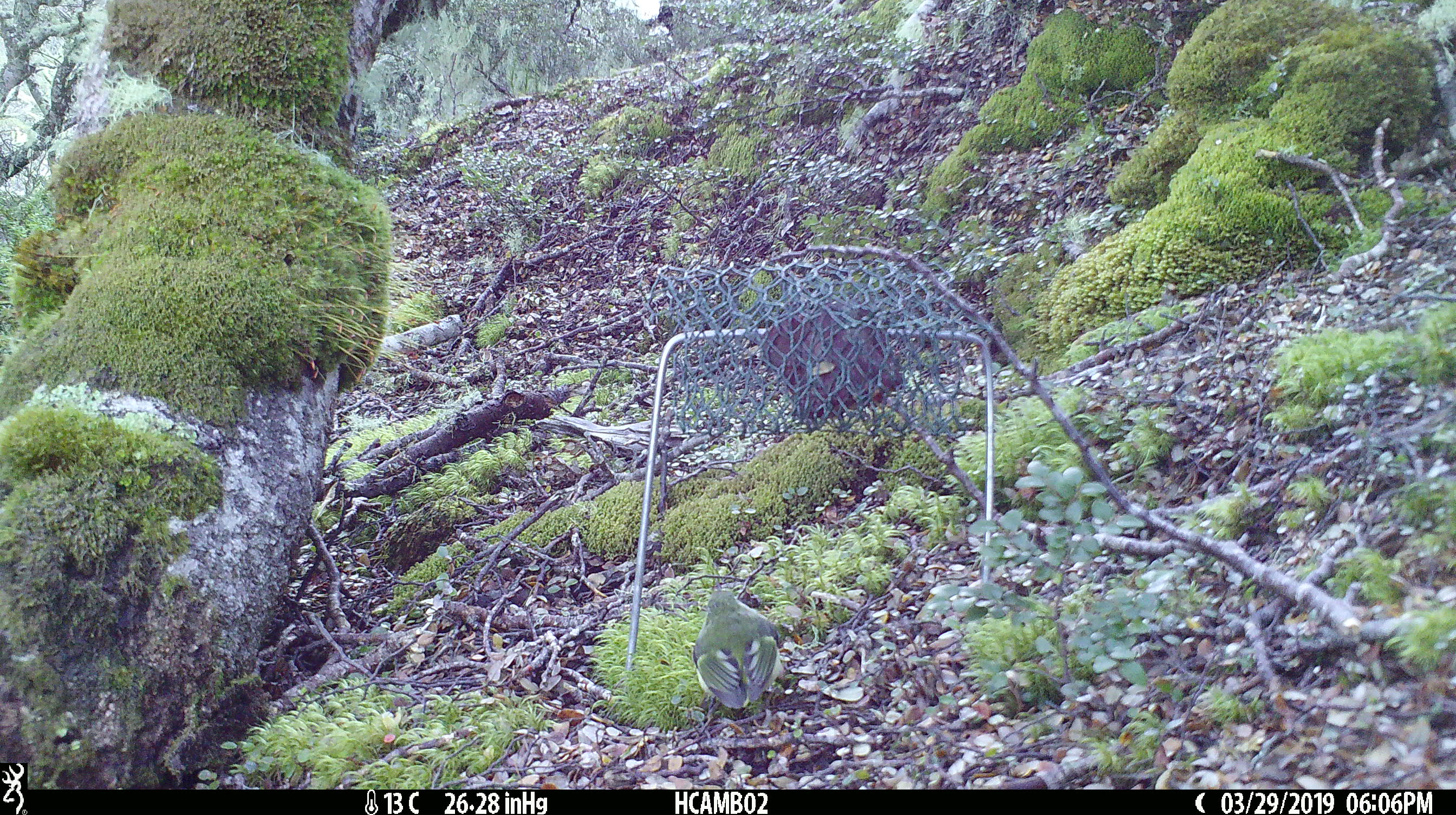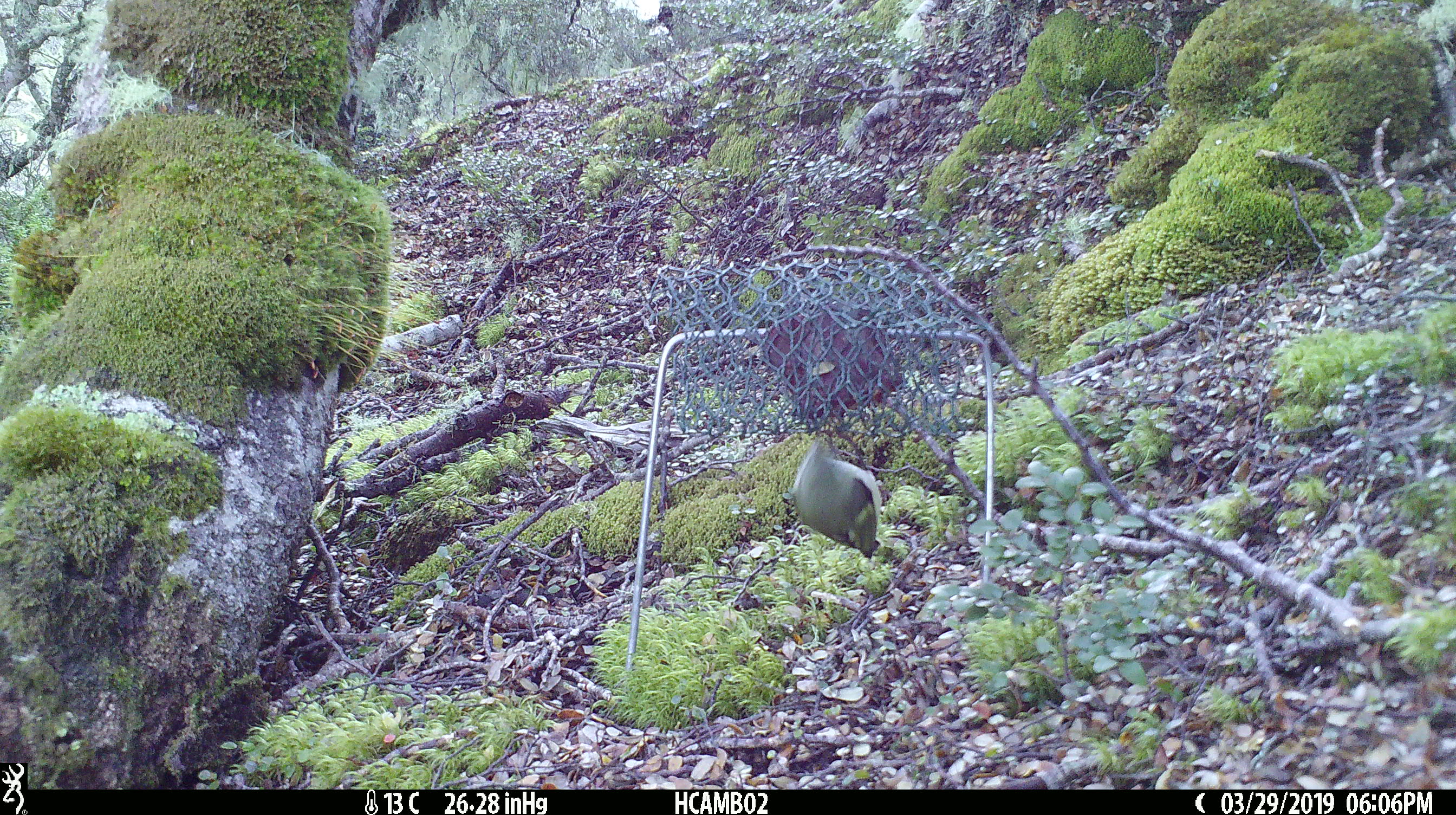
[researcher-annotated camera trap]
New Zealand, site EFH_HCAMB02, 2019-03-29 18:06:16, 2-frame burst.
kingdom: Animalia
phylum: Chordata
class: Aves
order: Passeriformes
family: Acanthisittidae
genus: Acanthisitta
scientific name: Acanthisitta chloris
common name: rifleman